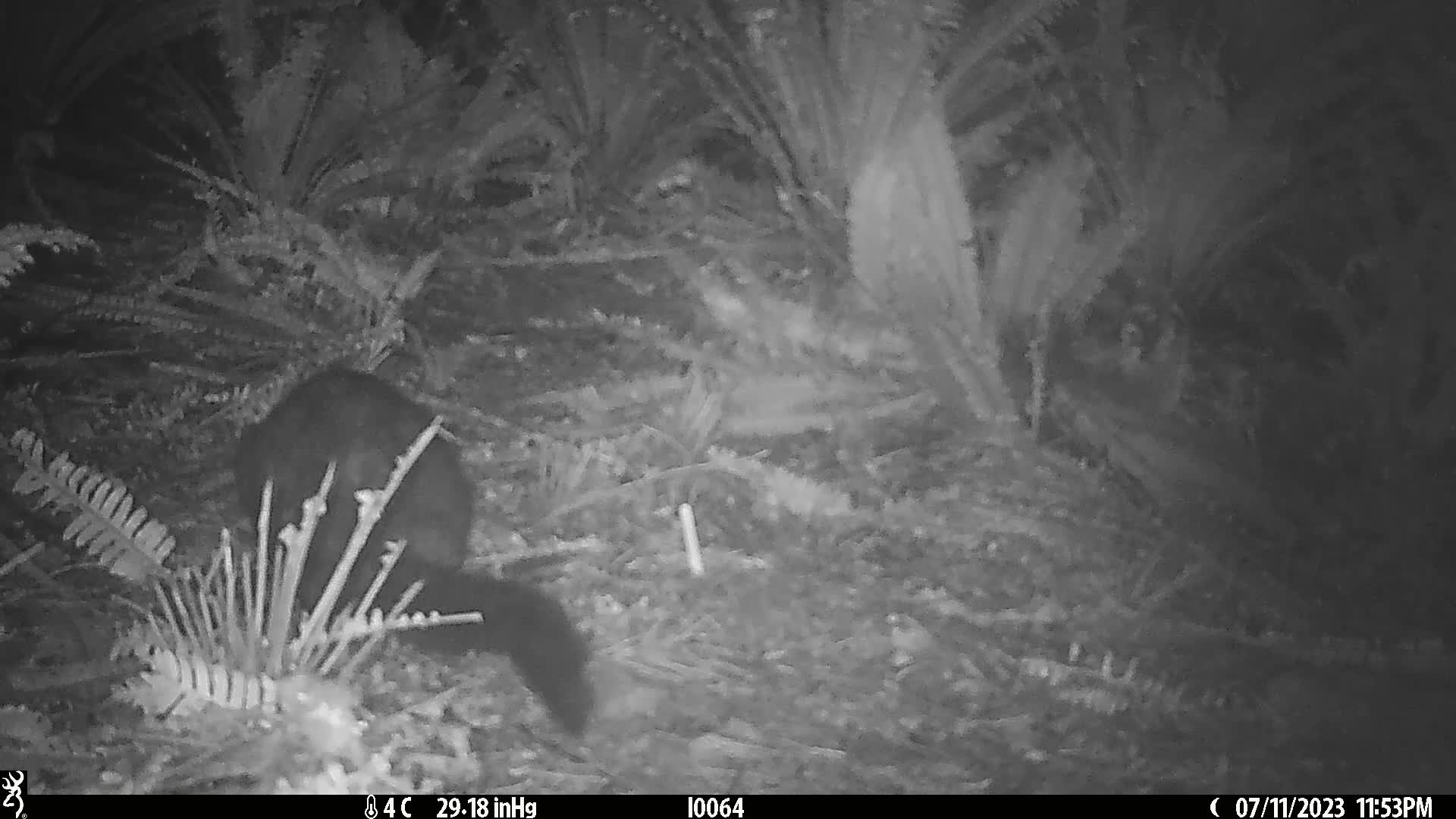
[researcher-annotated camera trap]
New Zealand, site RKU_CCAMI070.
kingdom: Animalia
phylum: Chordata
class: Mammalia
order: Diprotodontia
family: Phalangeridae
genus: Trichosurus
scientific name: Trichosurus vulpecula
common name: common brushtail possum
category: possum